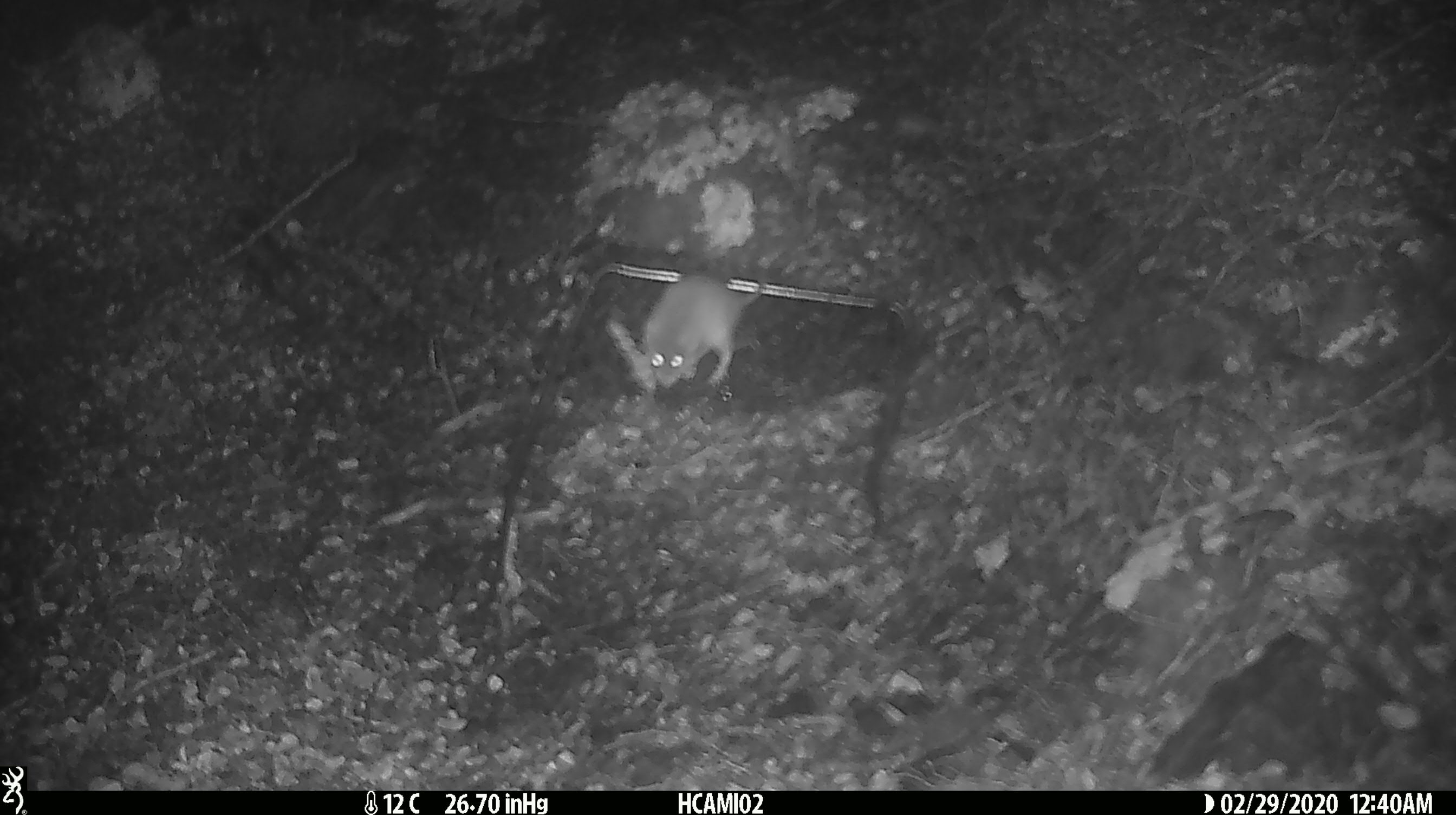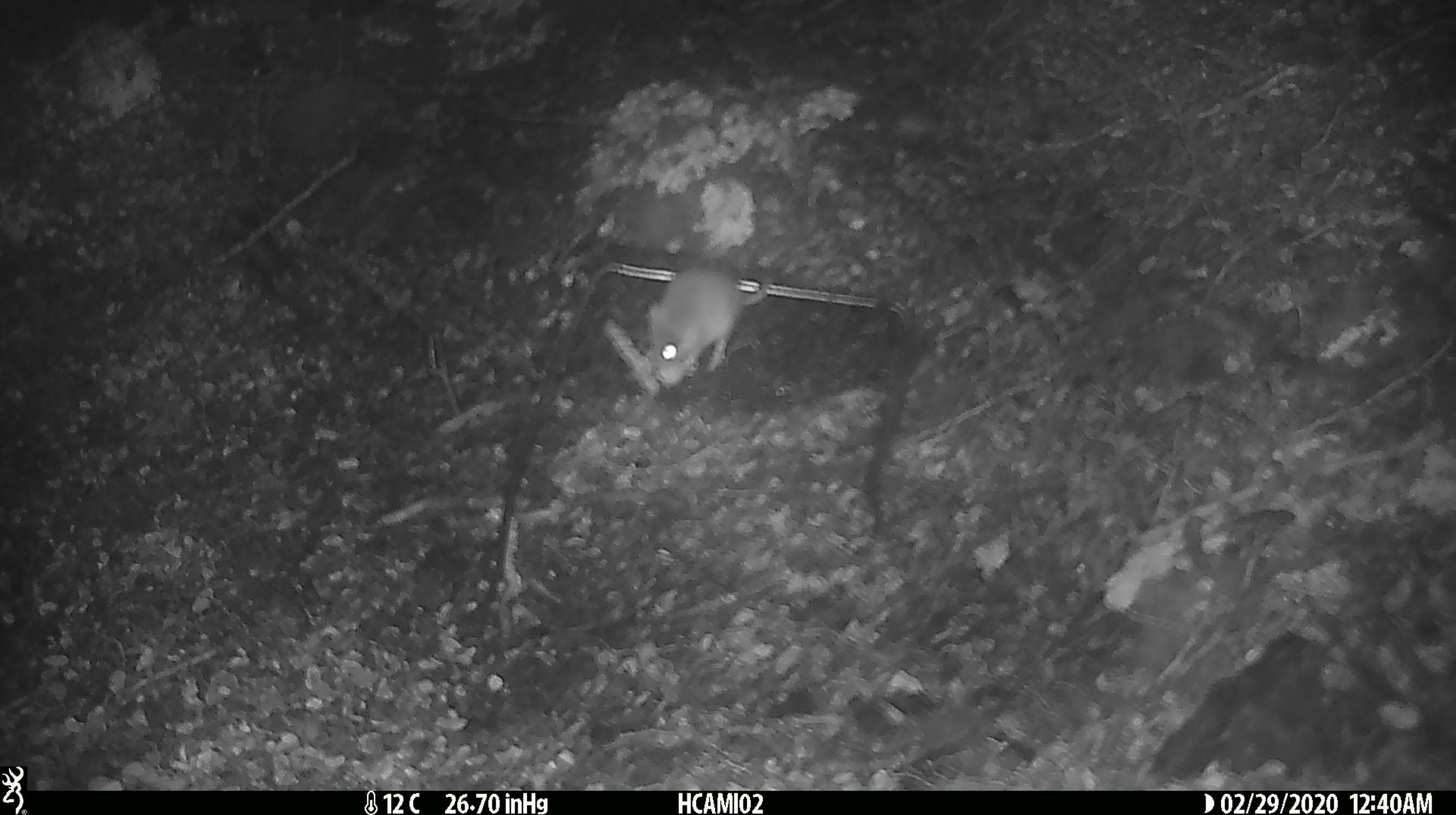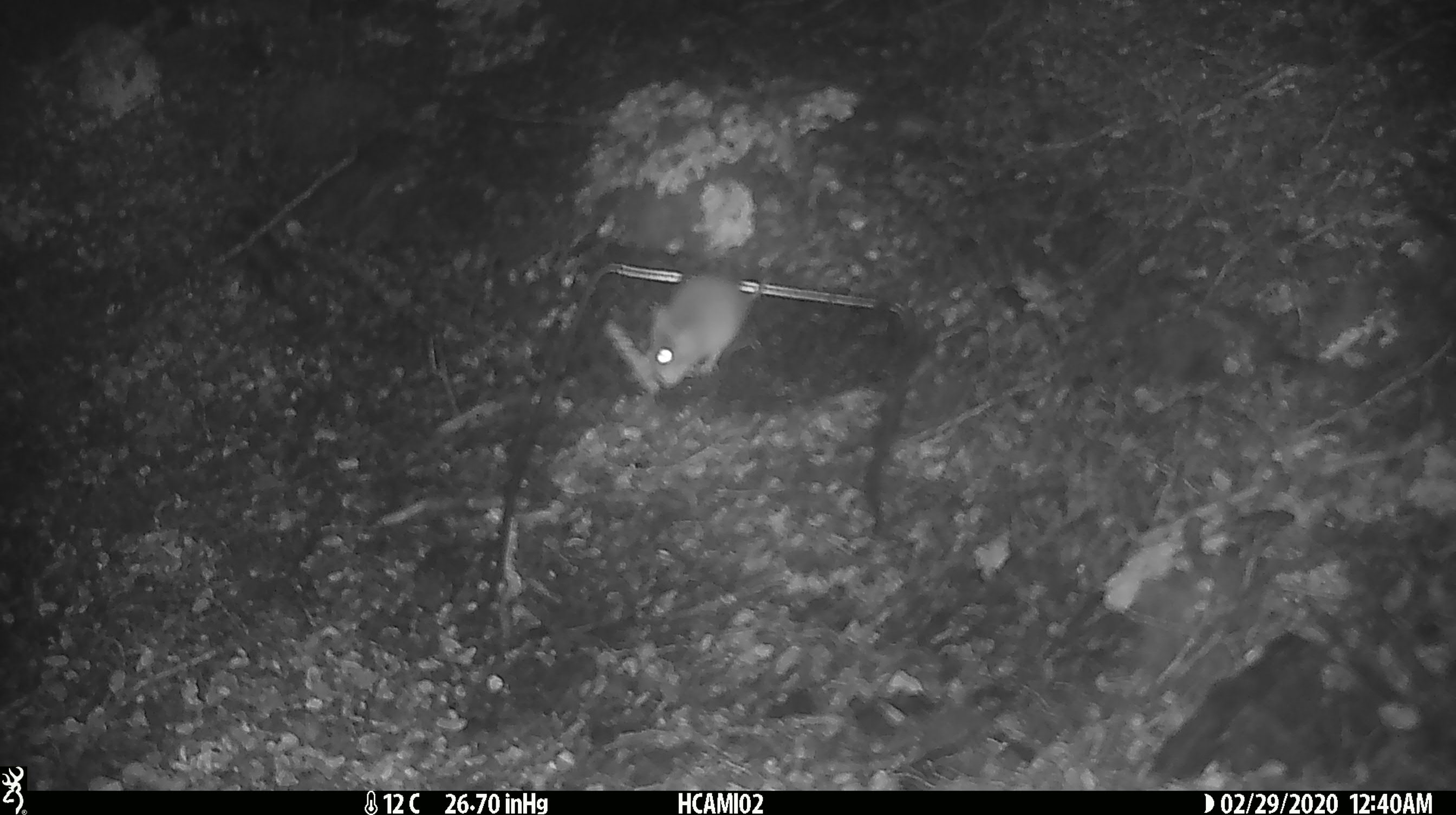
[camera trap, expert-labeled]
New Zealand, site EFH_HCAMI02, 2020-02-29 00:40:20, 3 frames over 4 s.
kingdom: Animalia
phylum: Chordata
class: Mammalia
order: Rodentia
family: Muridae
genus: Mus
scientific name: Mus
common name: mouse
Mouse (Mus).